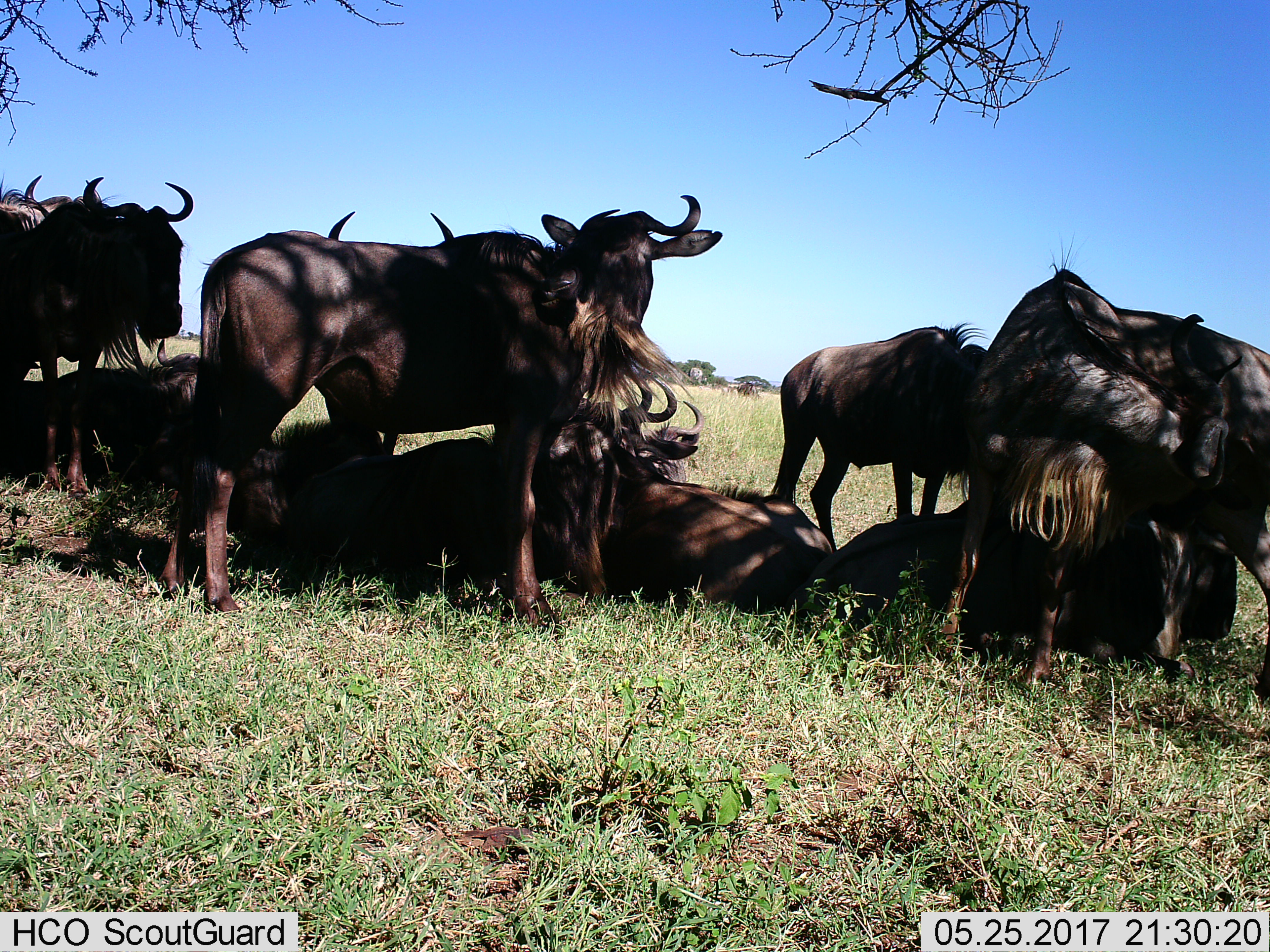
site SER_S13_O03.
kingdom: Animalia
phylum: Chordata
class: Mammalia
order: Artiodactyla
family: Bovidae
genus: Connochaetes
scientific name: Connochaetes taurinus taurinus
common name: blue wildebeest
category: wildebeestblue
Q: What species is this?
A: Wildebeestblue (blue wildebeest) (Connochaetes taurinus taurinus).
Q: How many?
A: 10.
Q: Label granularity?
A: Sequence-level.